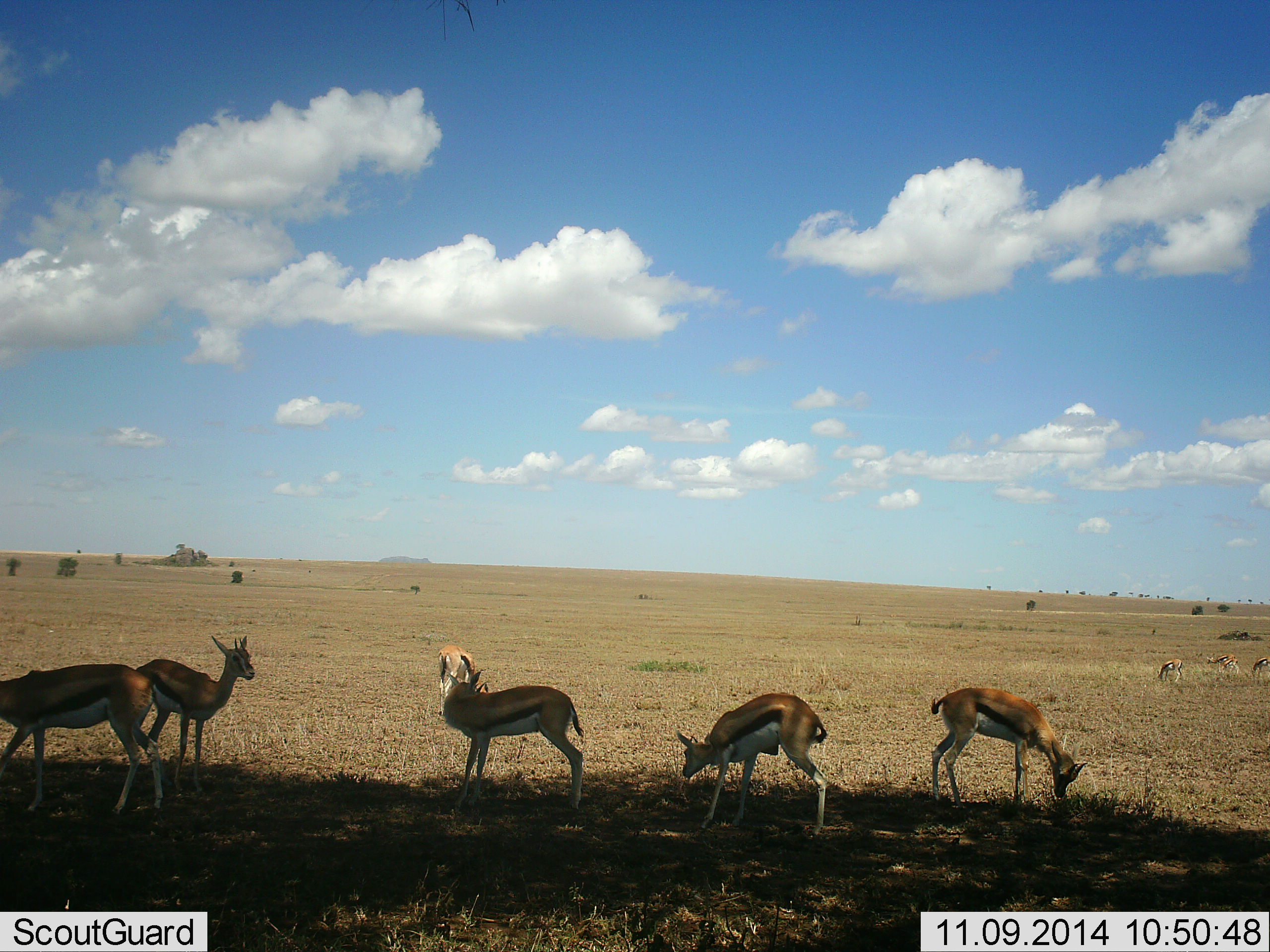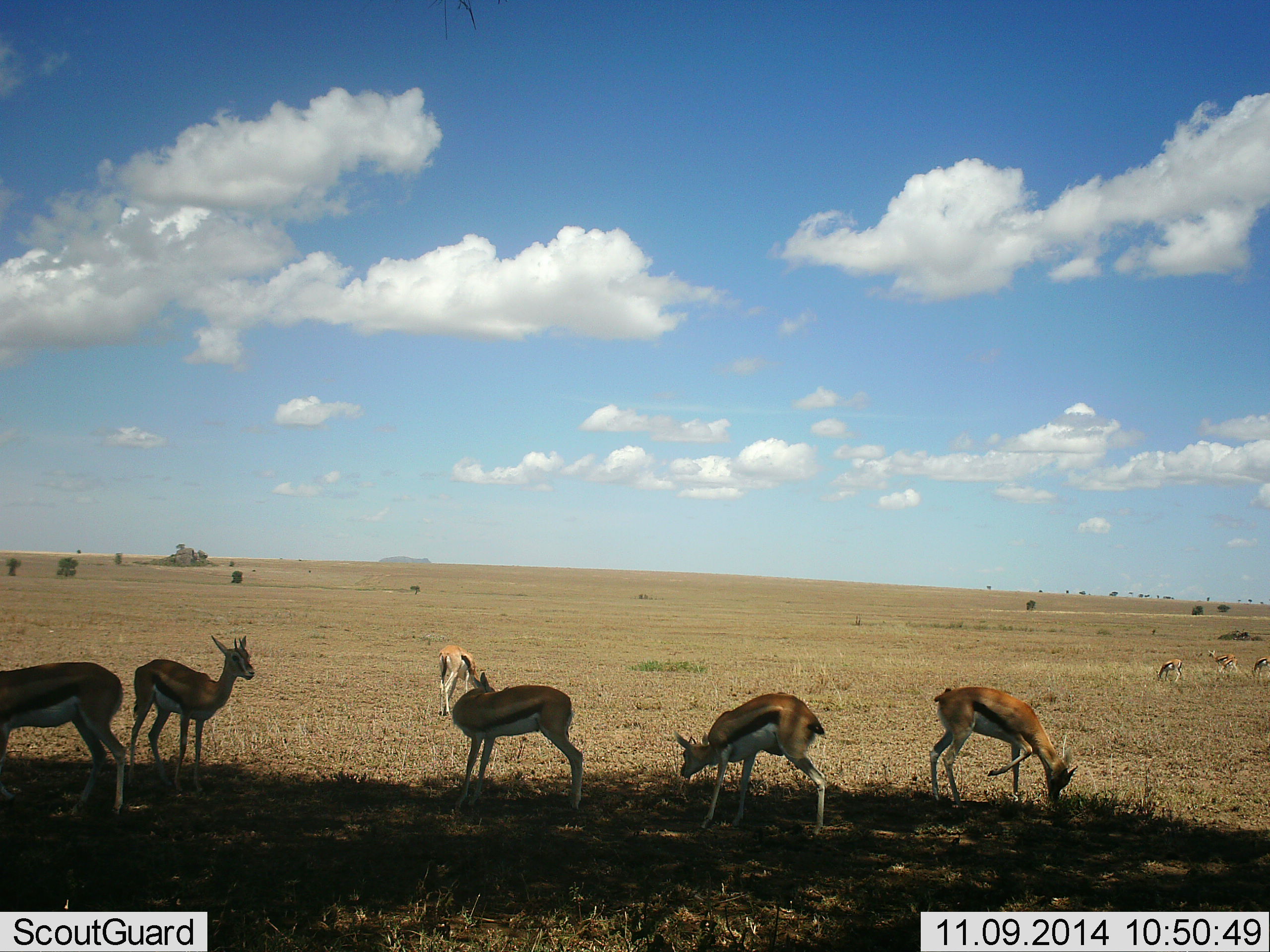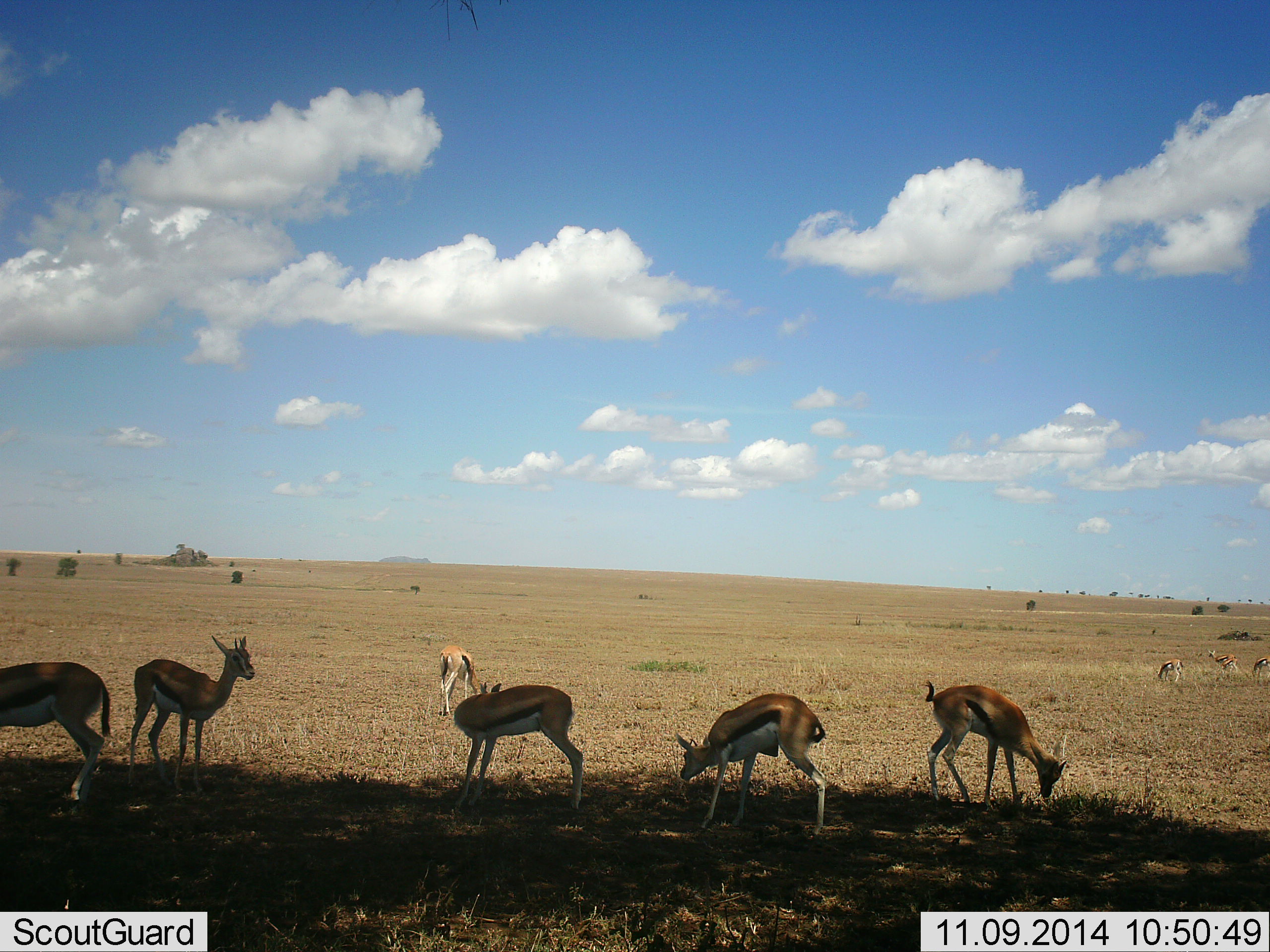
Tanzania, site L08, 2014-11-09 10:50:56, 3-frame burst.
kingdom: Animalia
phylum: Chordata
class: Mammalia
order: Artiodactyla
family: Bovidae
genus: Eudorcas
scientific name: Eudorcas thomsonii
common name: thomson's gazelle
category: gazellethomsons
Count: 9.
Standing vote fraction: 80%.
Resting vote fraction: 0%.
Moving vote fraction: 30%.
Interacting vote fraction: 0%.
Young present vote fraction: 0%.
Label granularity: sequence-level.